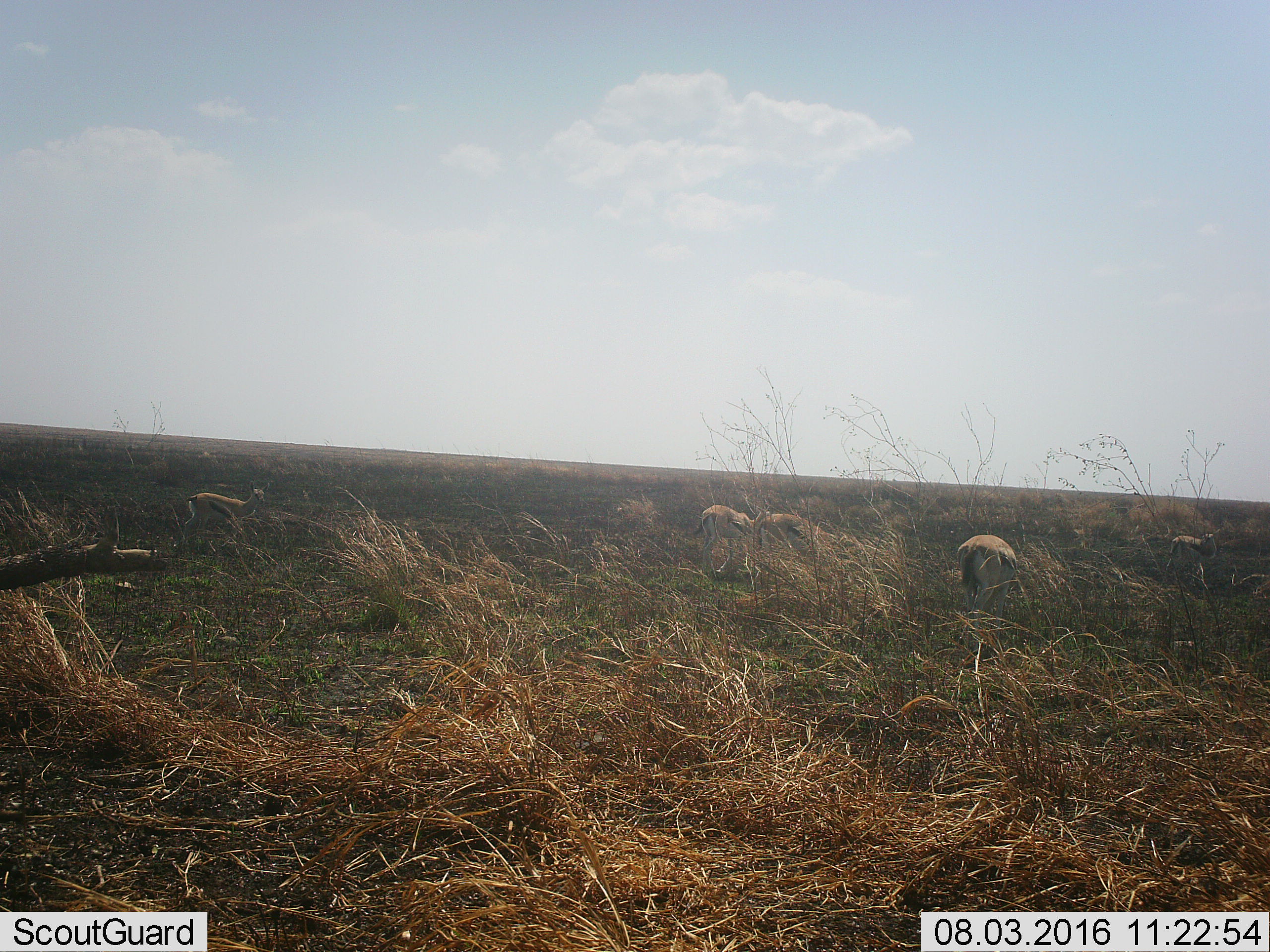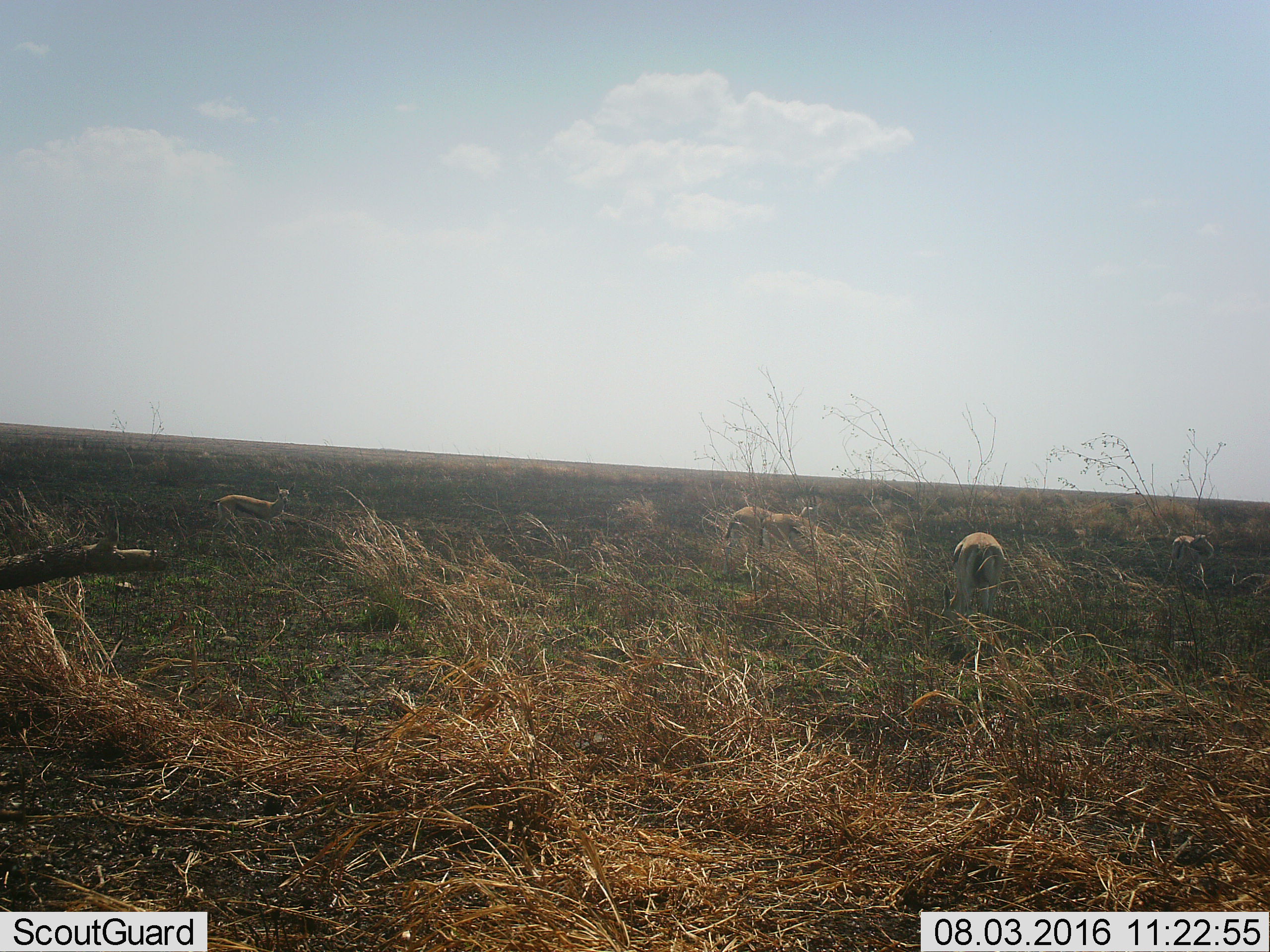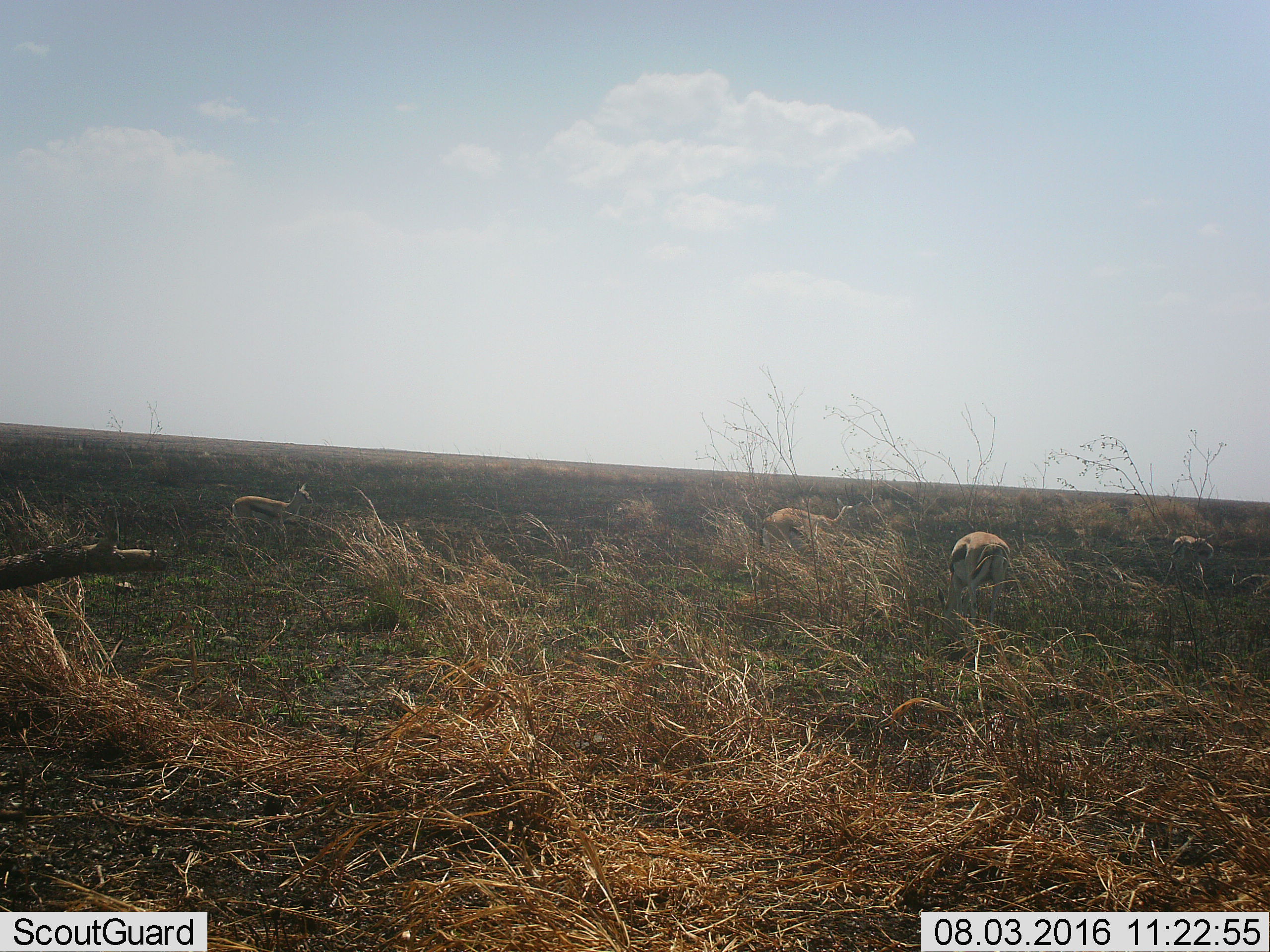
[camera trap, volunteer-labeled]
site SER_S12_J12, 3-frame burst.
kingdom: Animalia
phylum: Chordata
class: Mammalia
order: Artiodactyla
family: Bovidae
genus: Eudorcas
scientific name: Eudorcas thomsonii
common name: thomson's gazelle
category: gazellethomsons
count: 5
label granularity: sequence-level